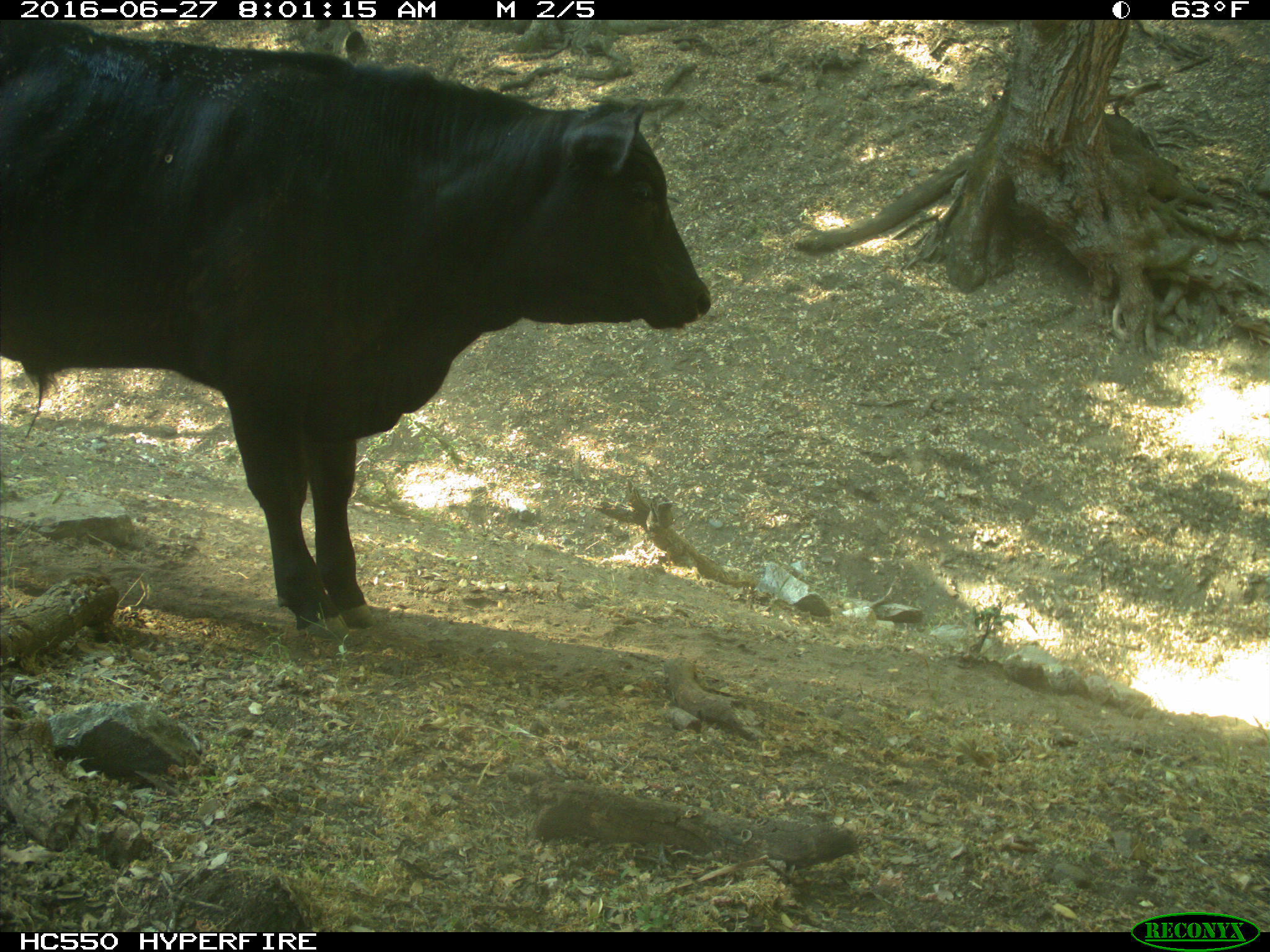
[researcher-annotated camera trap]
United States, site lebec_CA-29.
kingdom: Animalia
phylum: Chordata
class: Mammalia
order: Artiodactyla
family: Bovidae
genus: Bos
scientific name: Bos taurus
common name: domestic cow